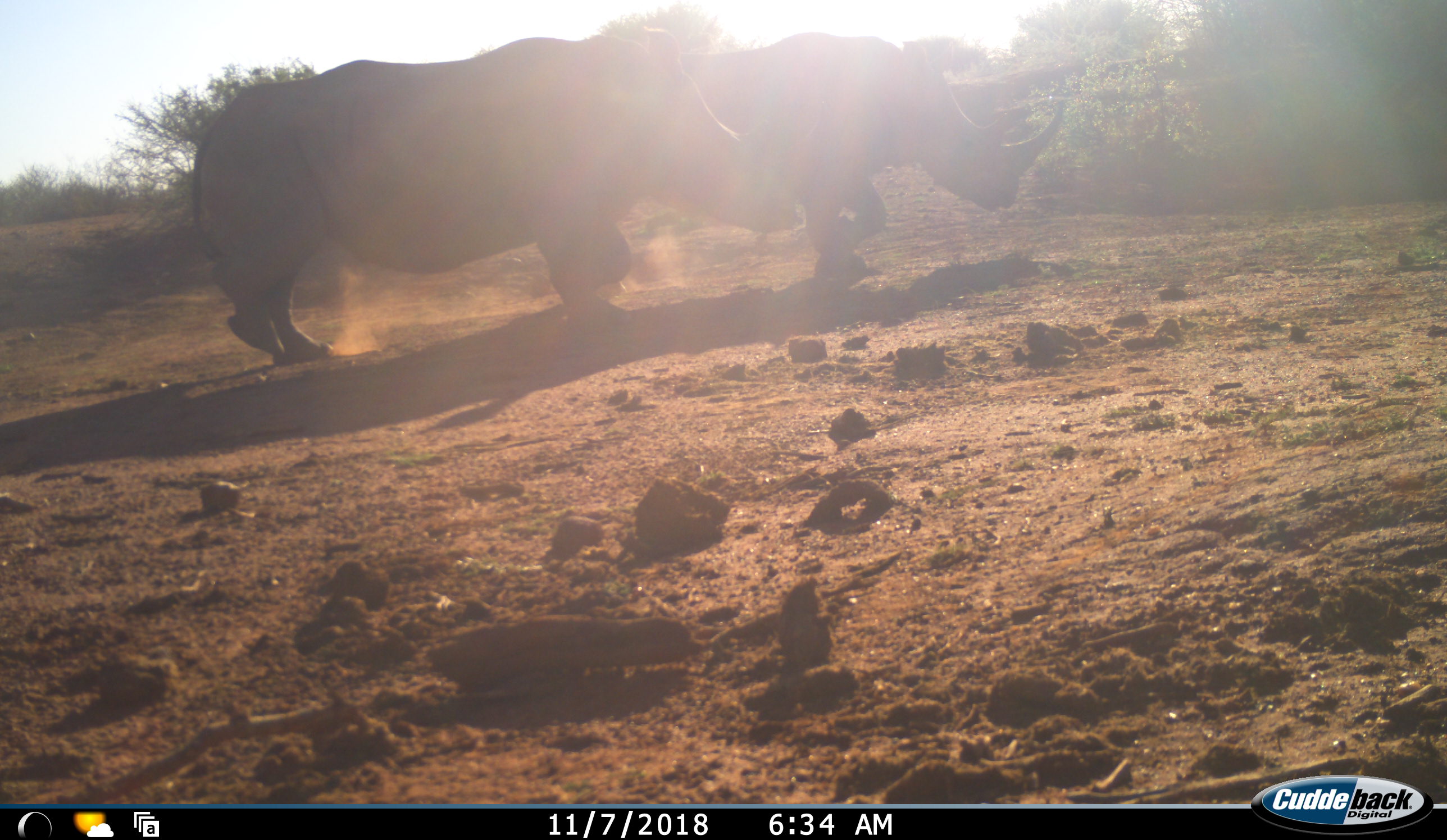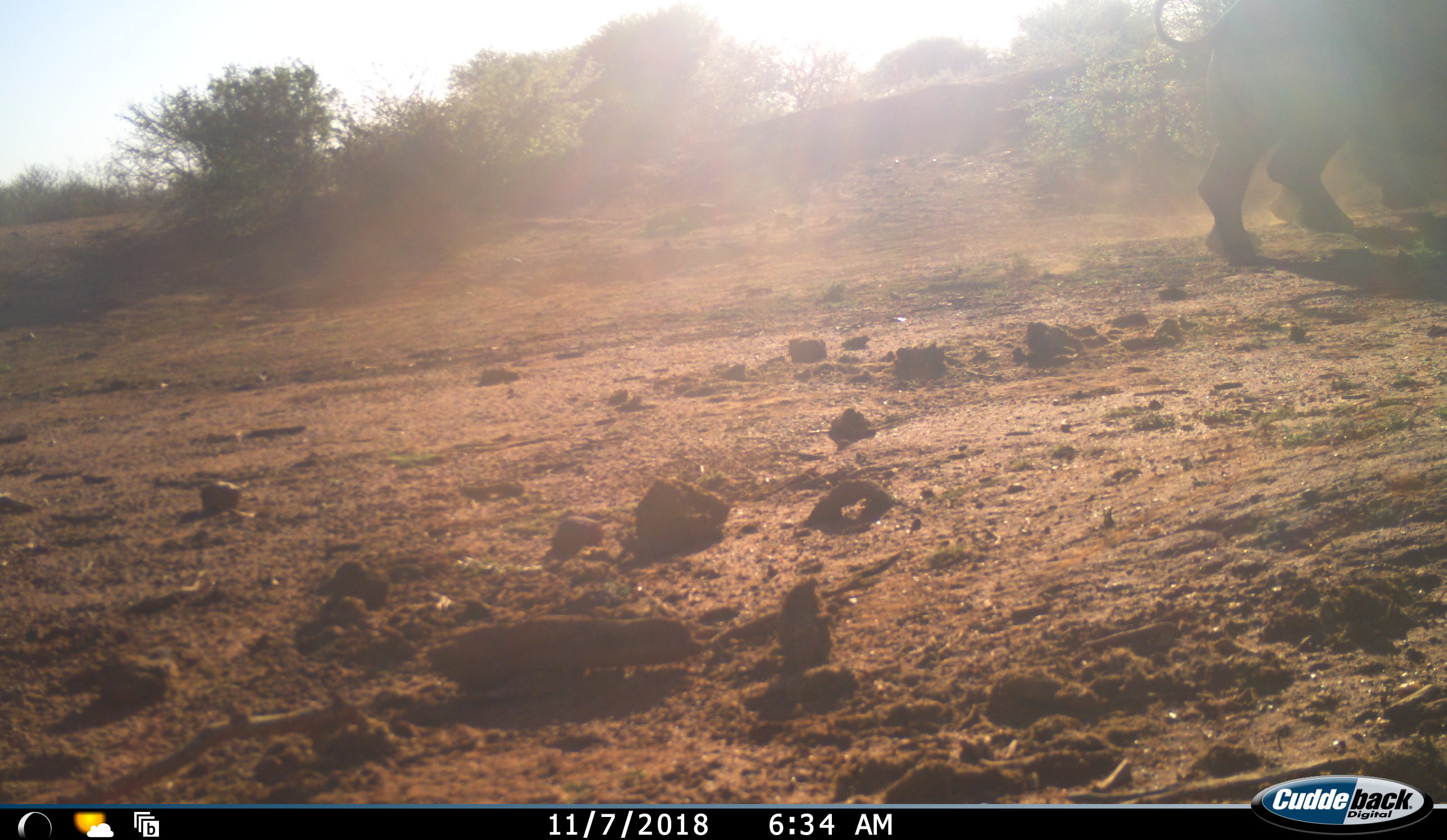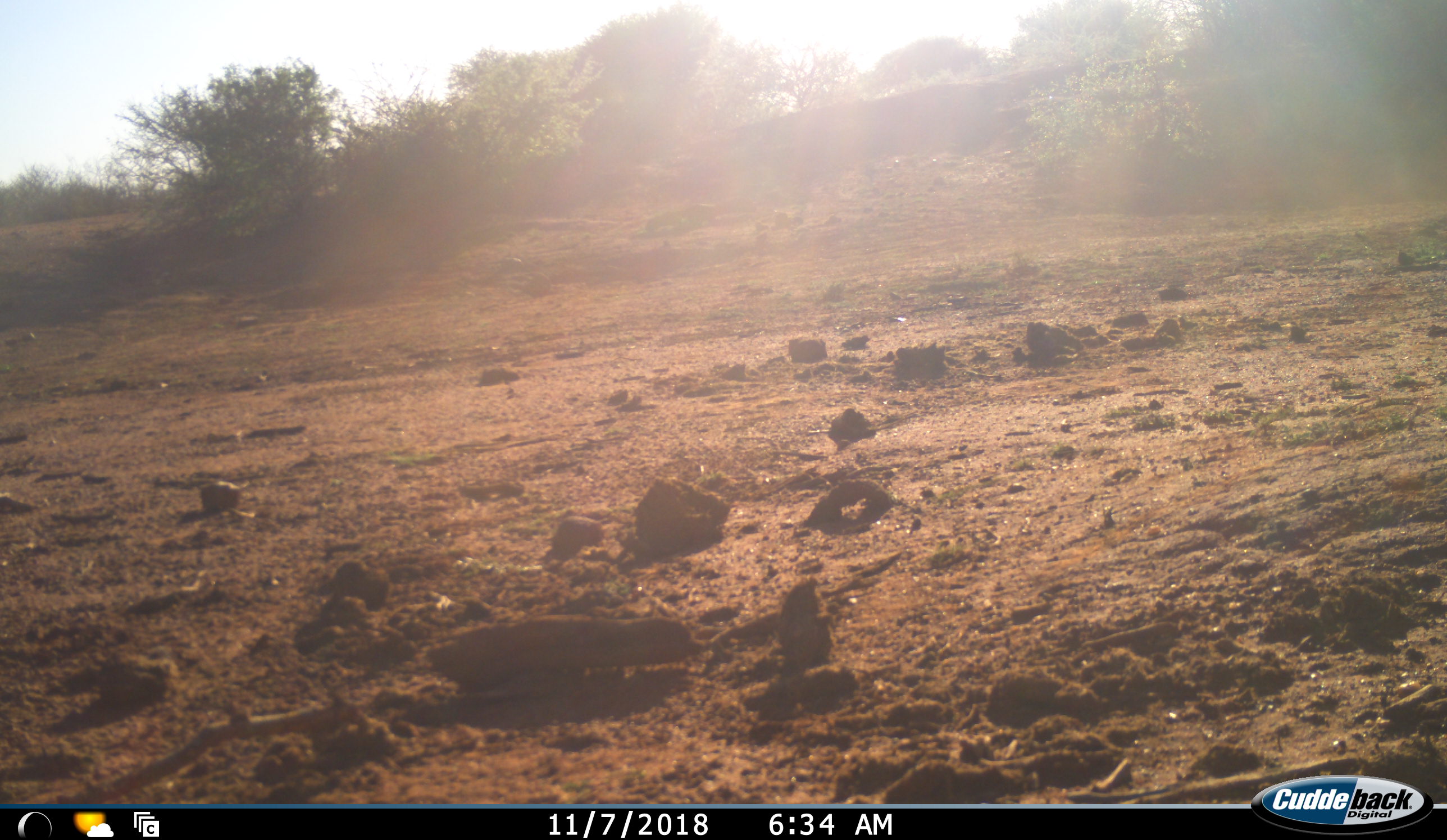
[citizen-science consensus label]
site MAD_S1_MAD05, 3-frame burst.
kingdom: Animalia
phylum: Chordata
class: Mammalia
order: Perissodactyla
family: Rhinocerotidae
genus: Diceros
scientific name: Diceros bicornis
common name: black rhinoceros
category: rhinocerosblack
Rhinocerosblack (black rhinoceros) (Diceros bicornis), count 2. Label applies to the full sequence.